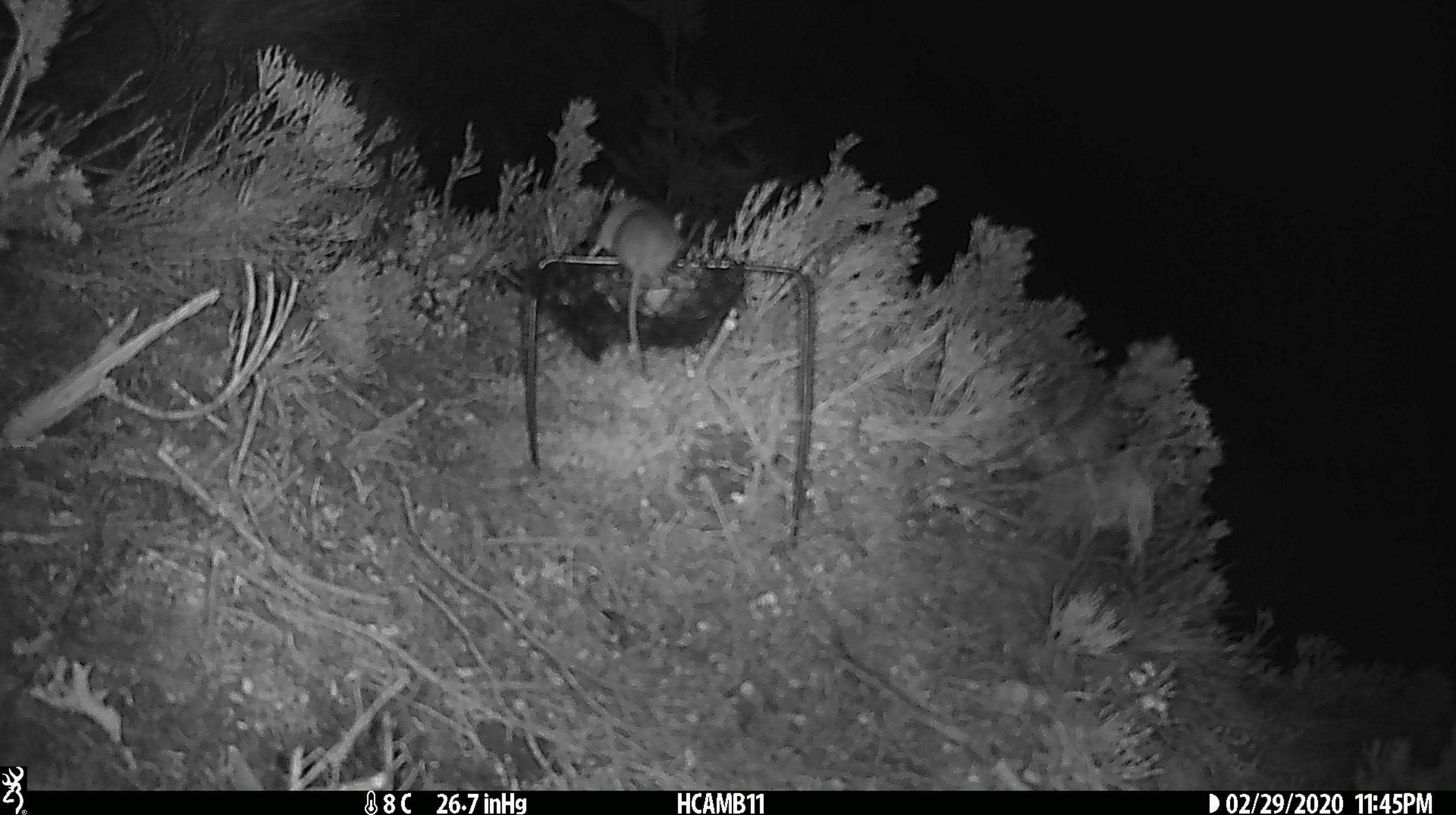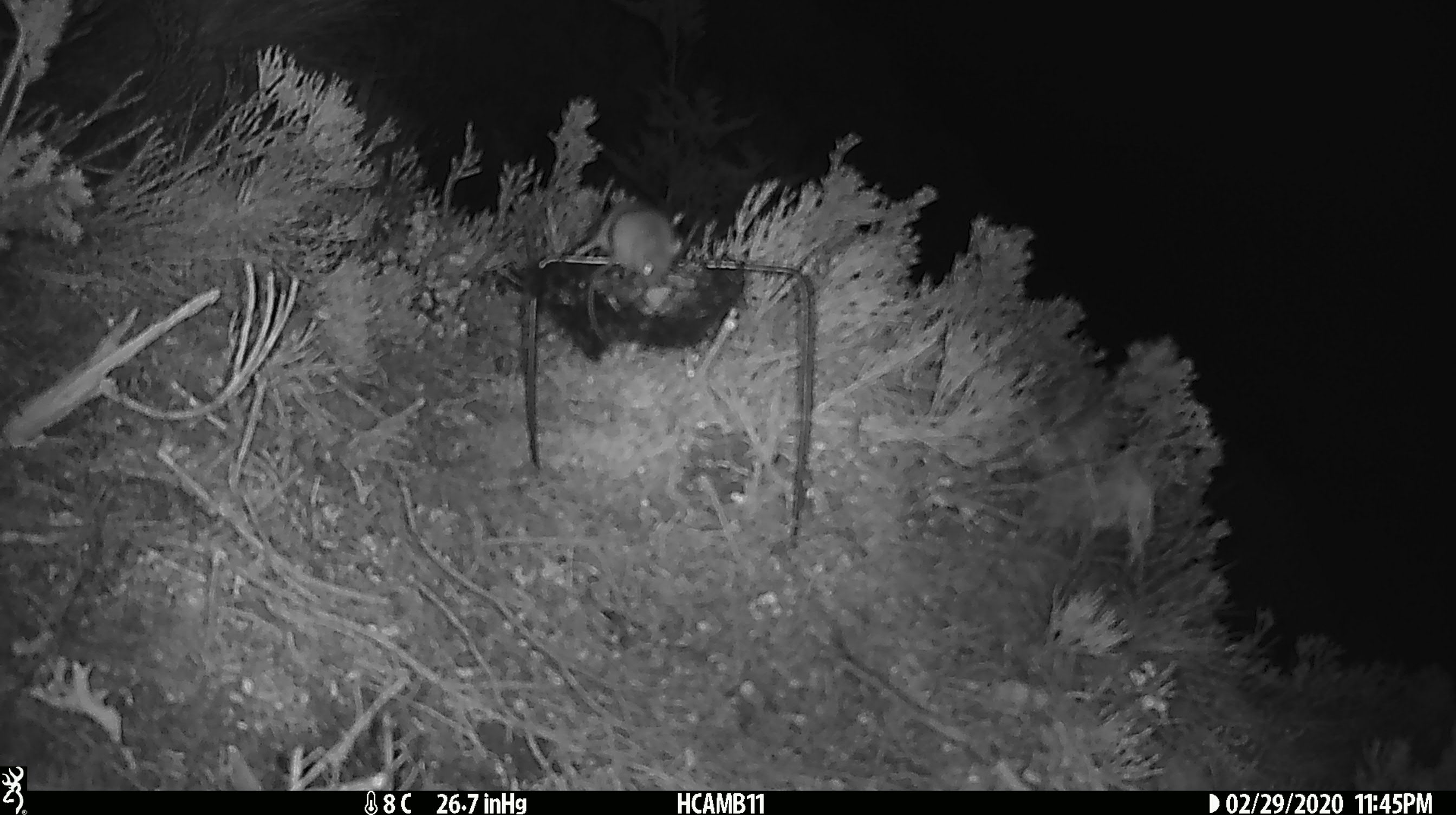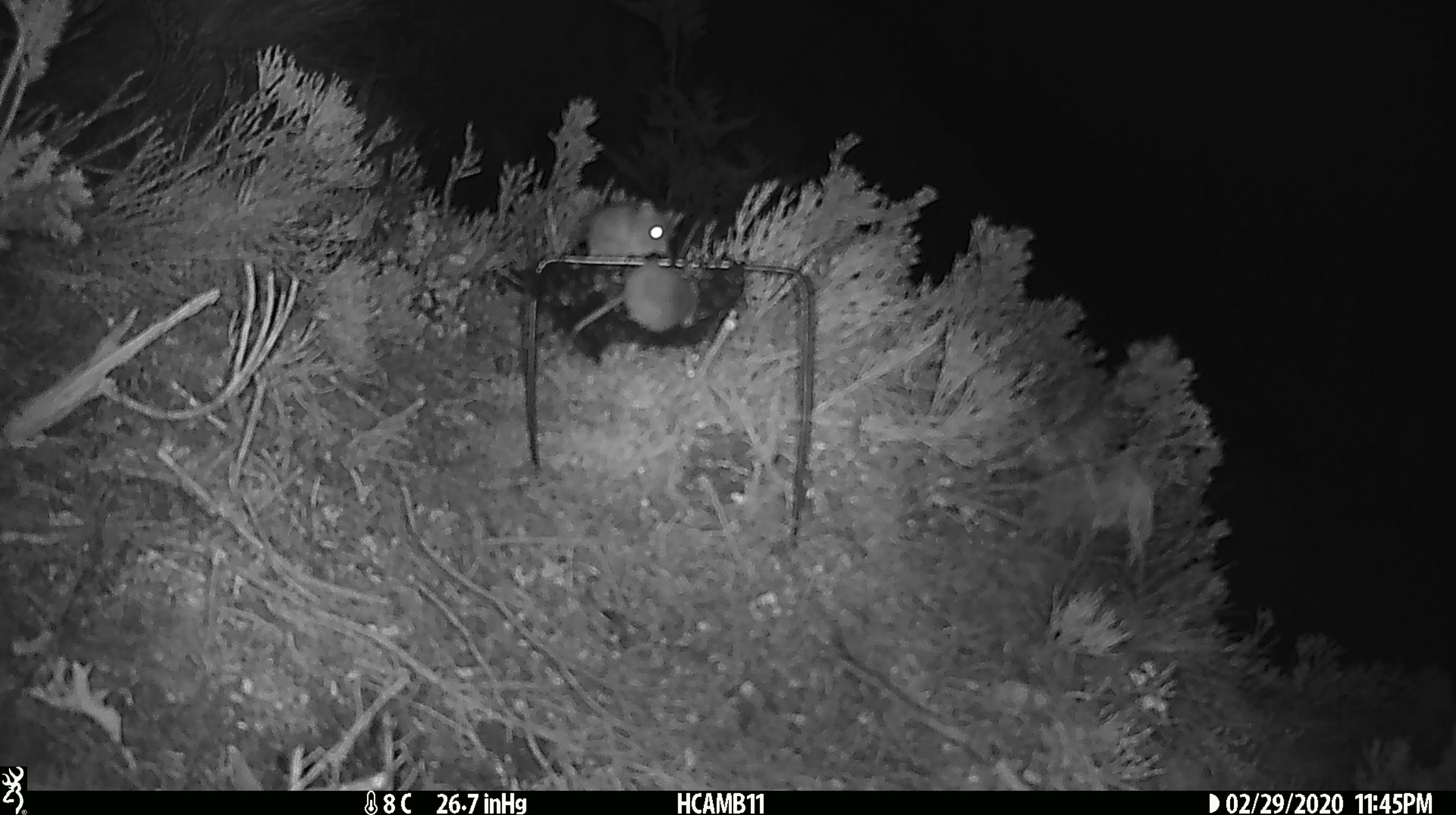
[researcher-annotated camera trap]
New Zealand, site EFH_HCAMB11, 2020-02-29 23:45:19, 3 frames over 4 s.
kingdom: Animalia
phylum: Chordata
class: Mammalia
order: Rodentia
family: Muridae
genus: Mus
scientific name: Mus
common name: mouse